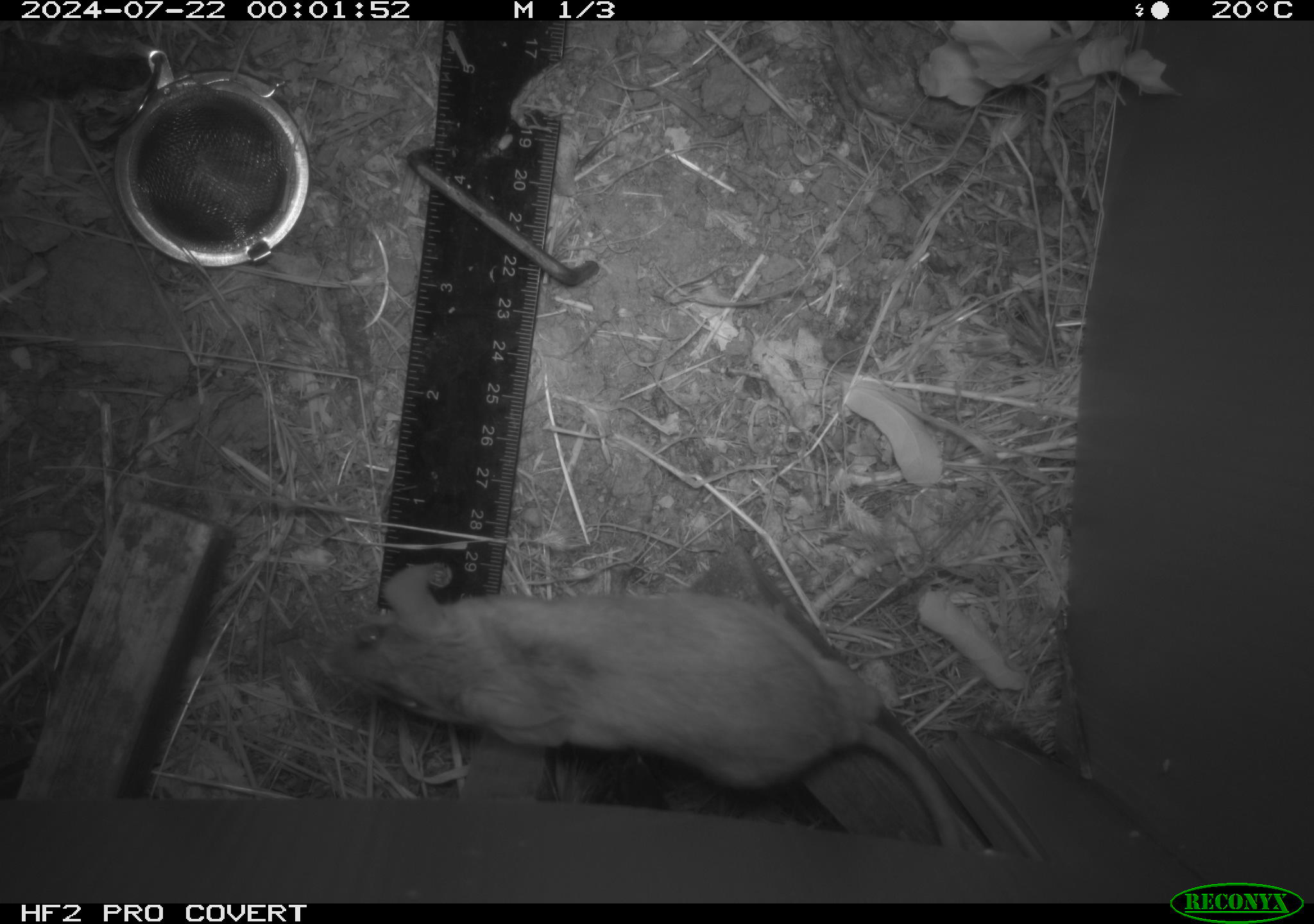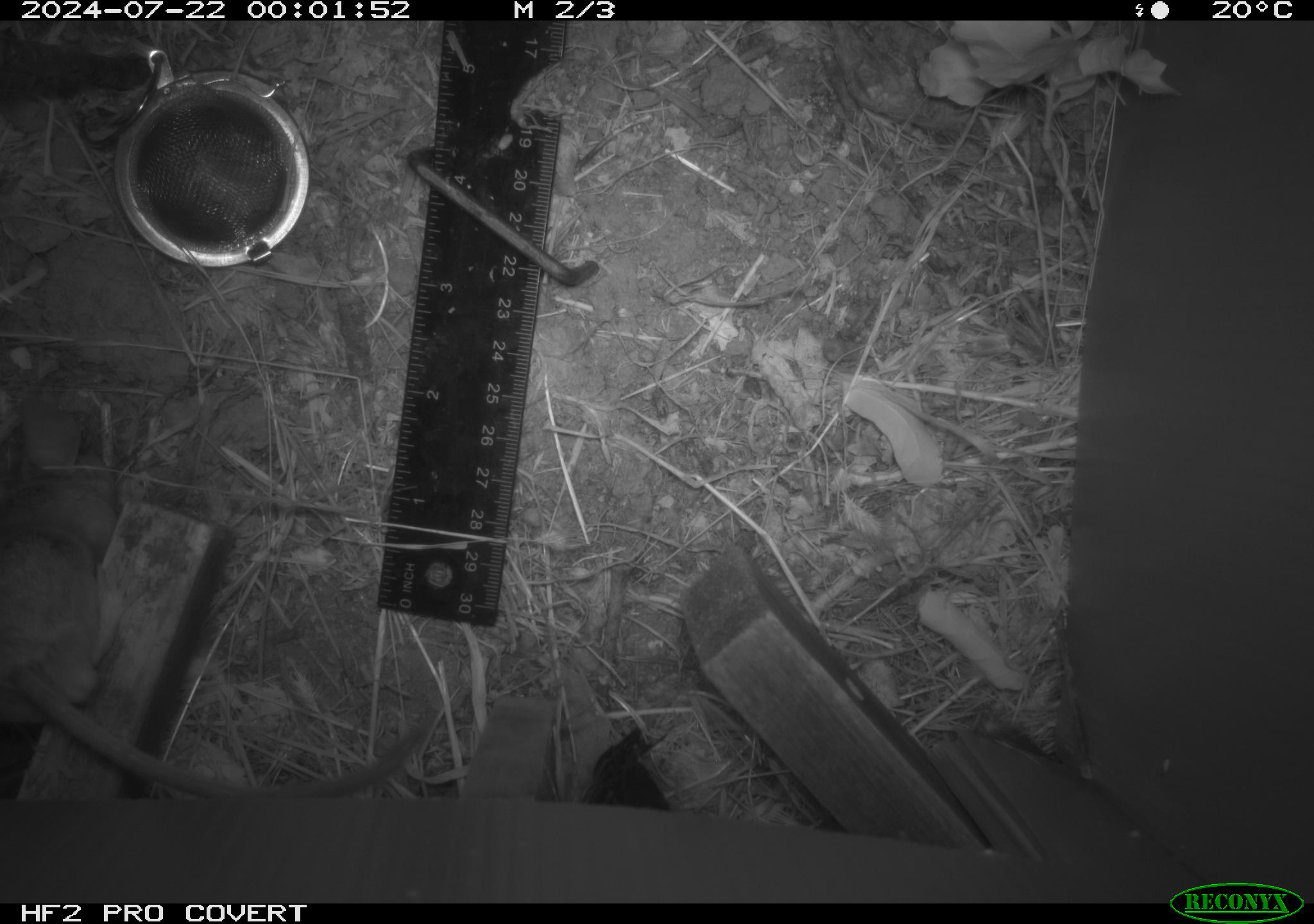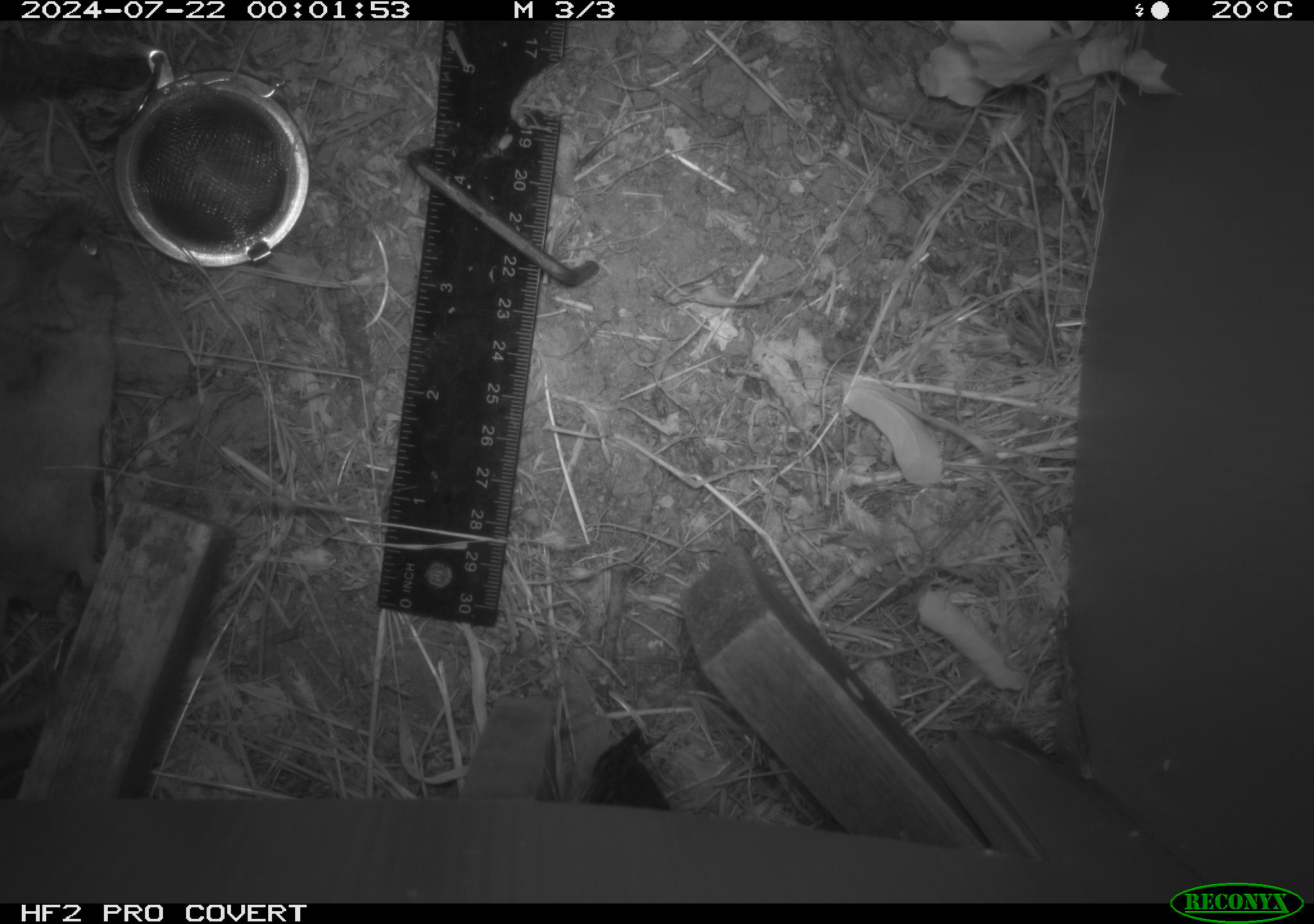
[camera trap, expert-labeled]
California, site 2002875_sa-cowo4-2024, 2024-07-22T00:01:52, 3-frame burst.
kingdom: Animalia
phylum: Chordata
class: Mammalia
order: Rodentia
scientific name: Rodentia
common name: rodent